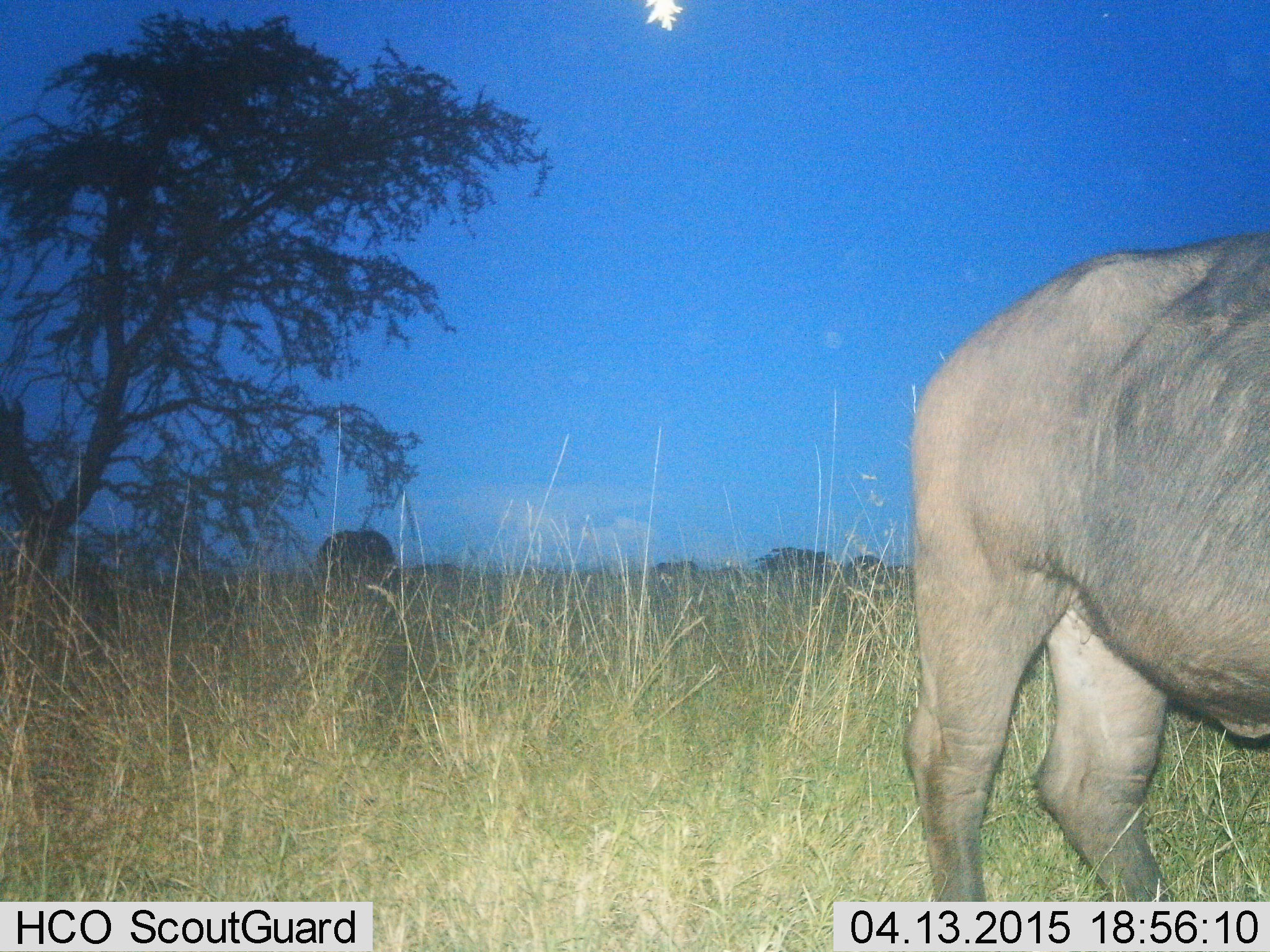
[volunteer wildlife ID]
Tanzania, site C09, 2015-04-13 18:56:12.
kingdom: Animalia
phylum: Chordata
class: Mammalia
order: Artiodactyla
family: Bovidae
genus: Syncerus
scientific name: Syncerus caffer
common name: cape buffalo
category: buffalo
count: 2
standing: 60%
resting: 0%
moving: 20%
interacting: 0%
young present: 0%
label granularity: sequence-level